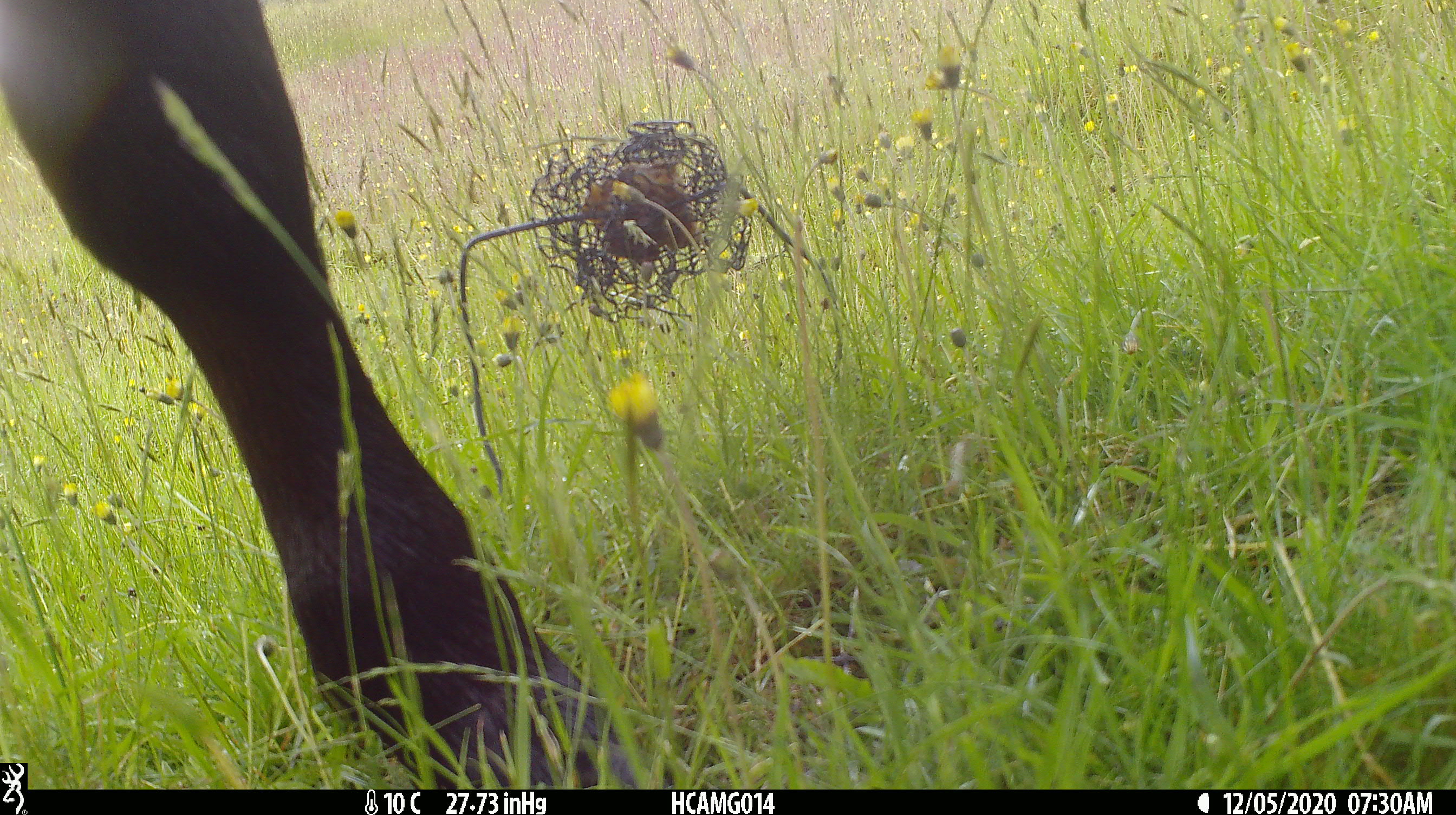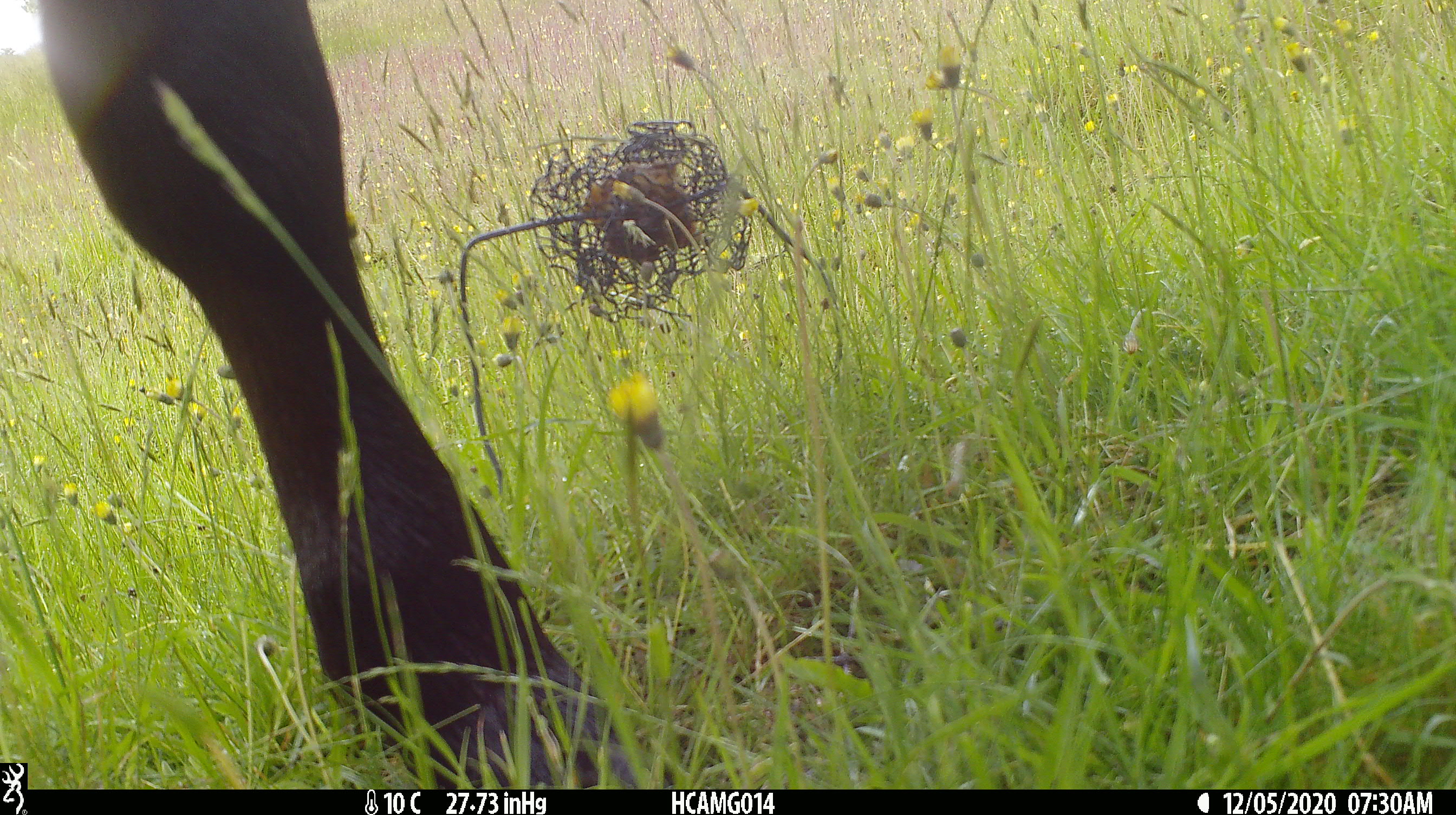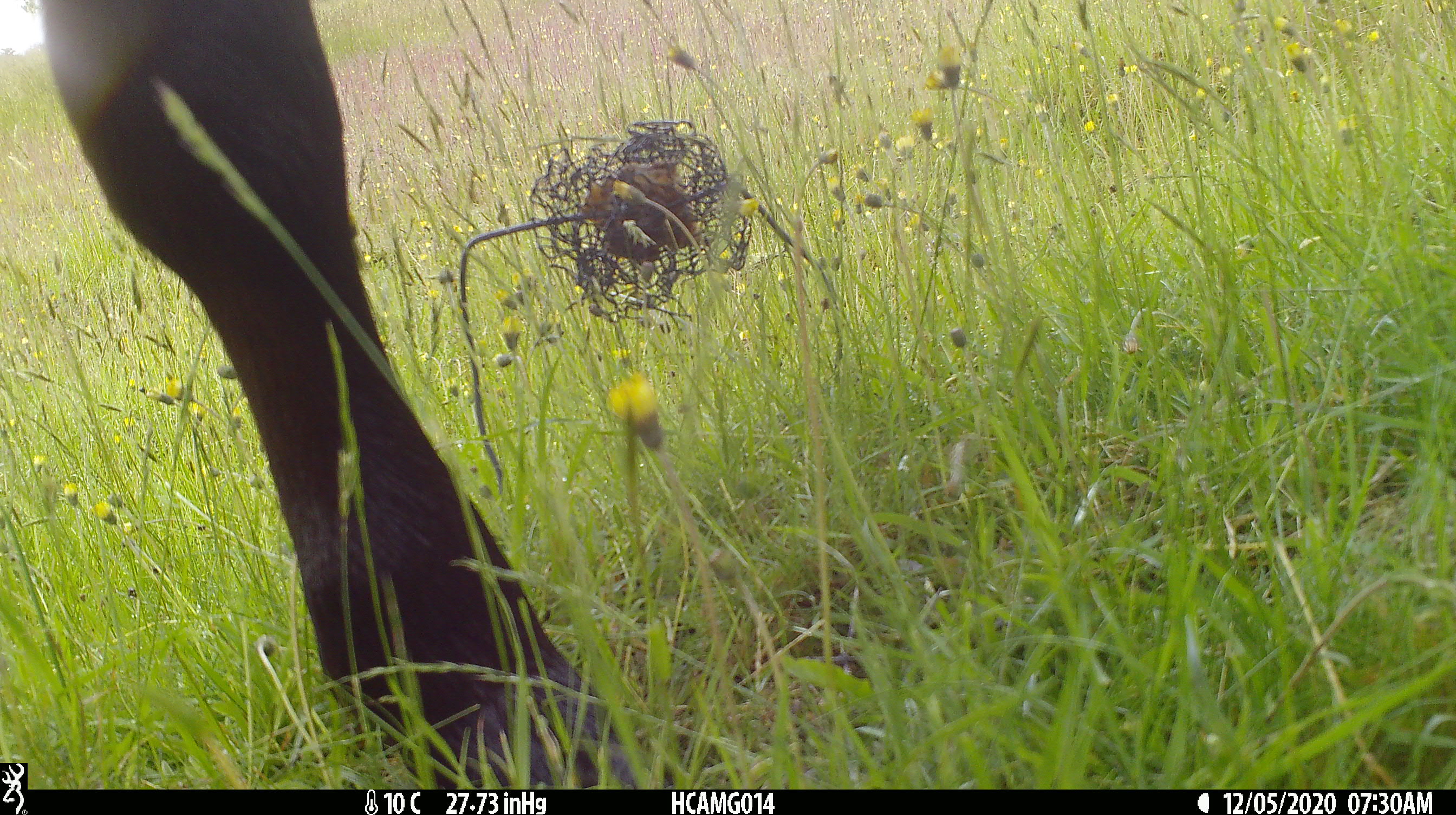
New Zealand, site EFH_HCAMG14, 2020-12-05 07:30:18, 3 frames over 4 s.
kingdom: Animalia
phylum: Chordata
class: Mammalia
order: Artiodactyla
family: Bovidae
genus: Bos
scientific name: Bos taurus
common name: domestic cow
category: cow